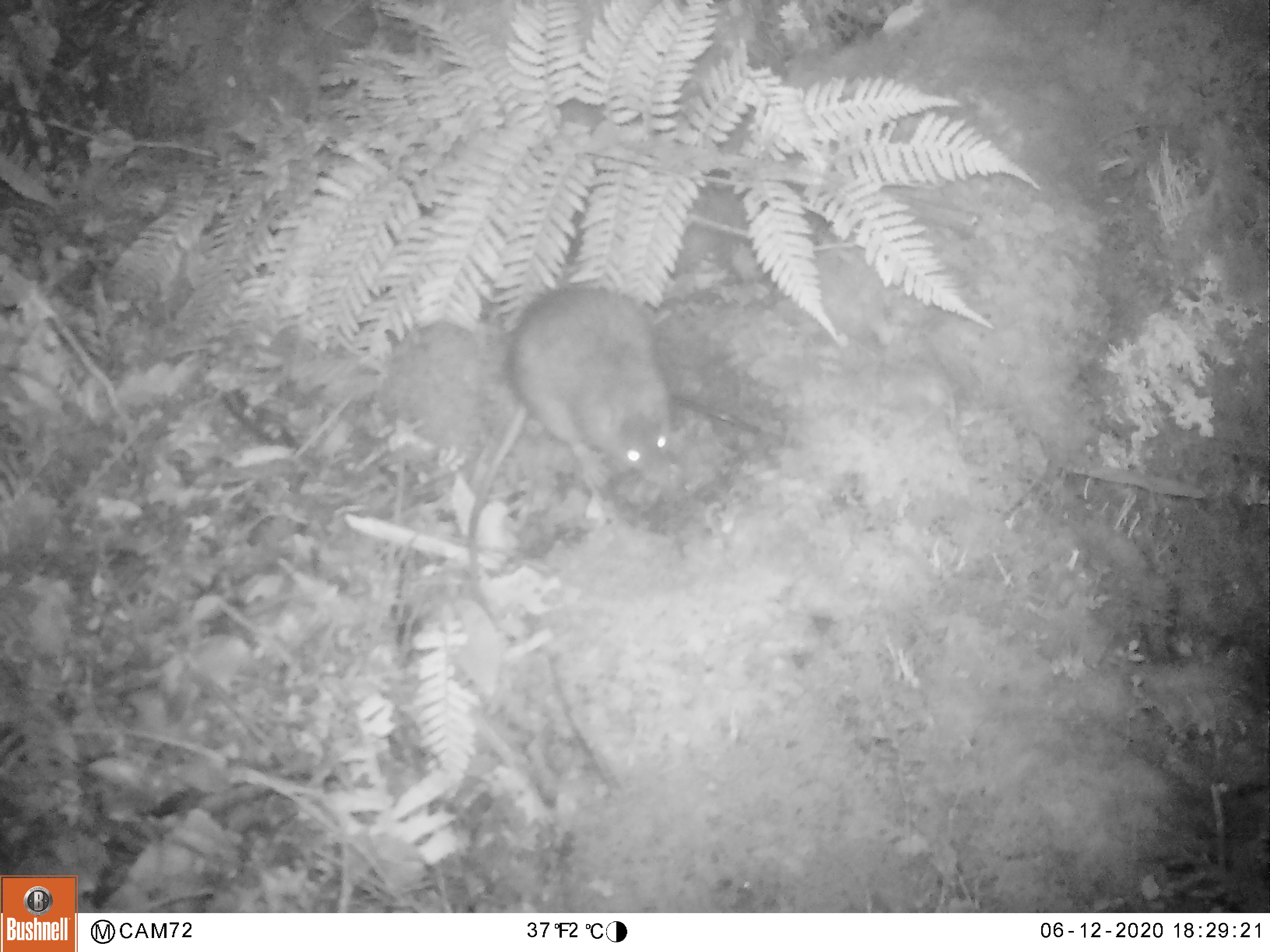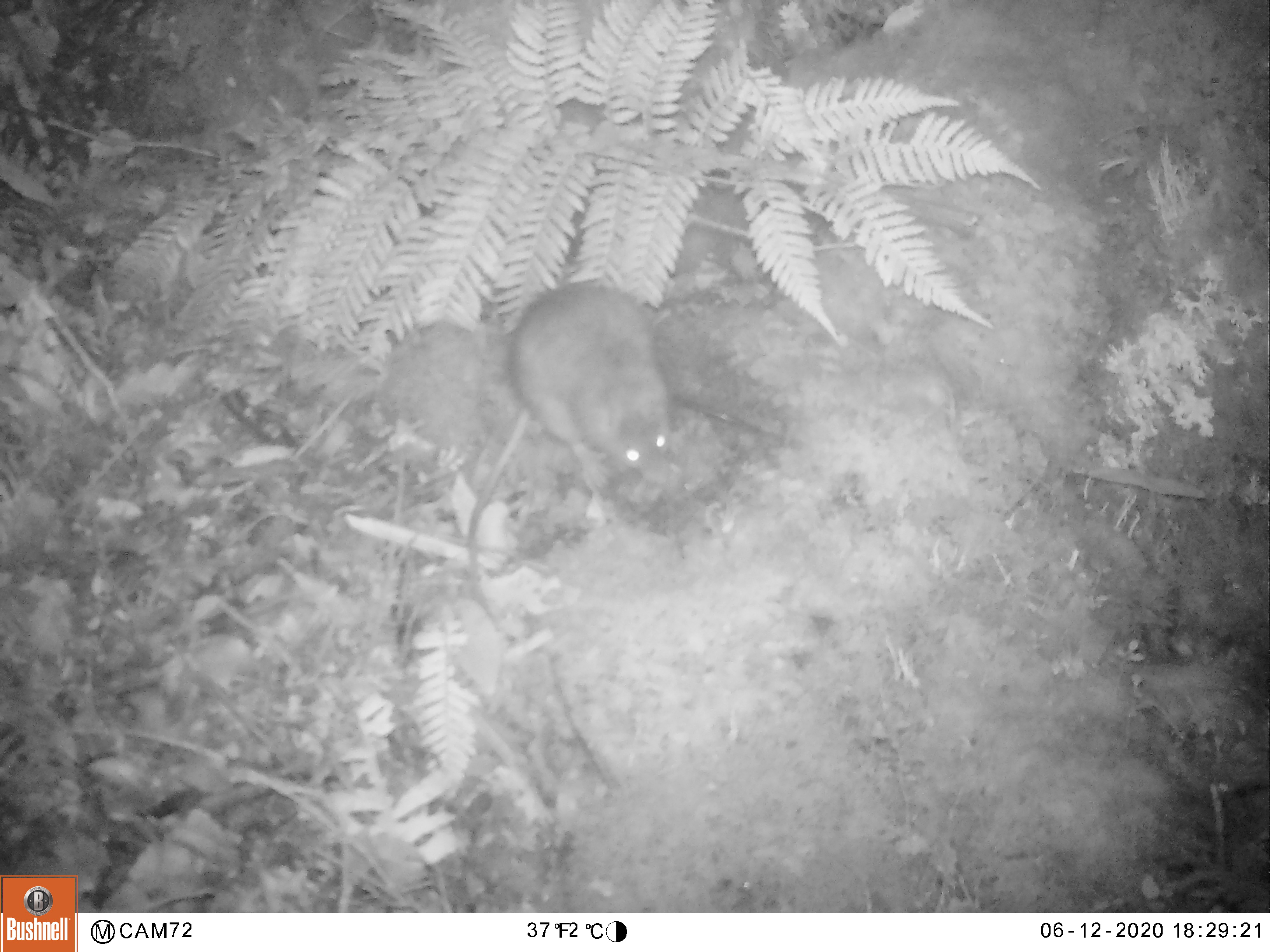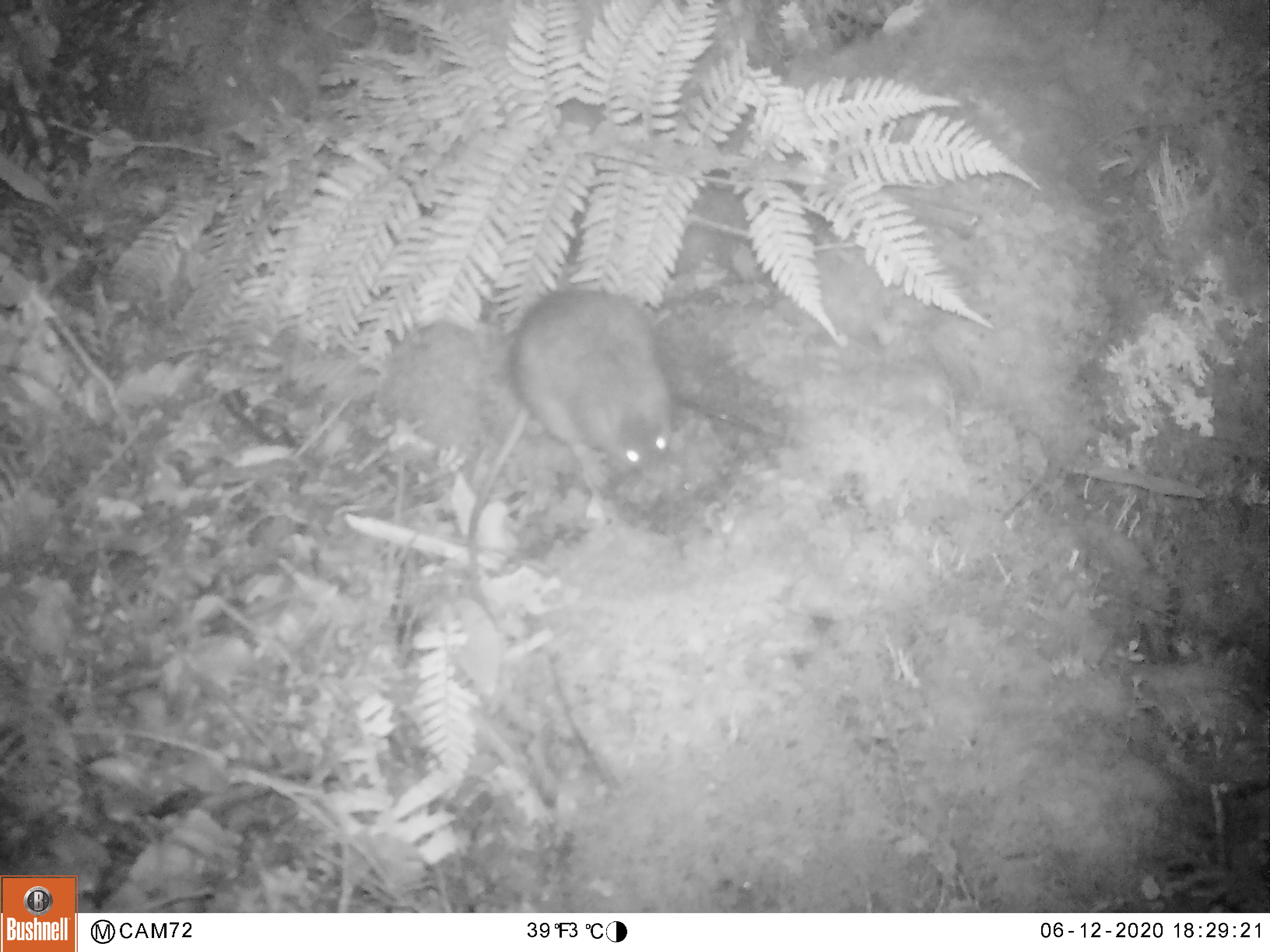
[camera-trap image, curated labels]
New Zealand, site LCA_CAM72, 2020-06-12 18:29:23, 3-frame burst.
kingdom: Animalia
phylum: Chordata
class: Mammalia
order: Rodentia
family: Muridae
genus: Rattus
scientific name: Rattus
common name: rat